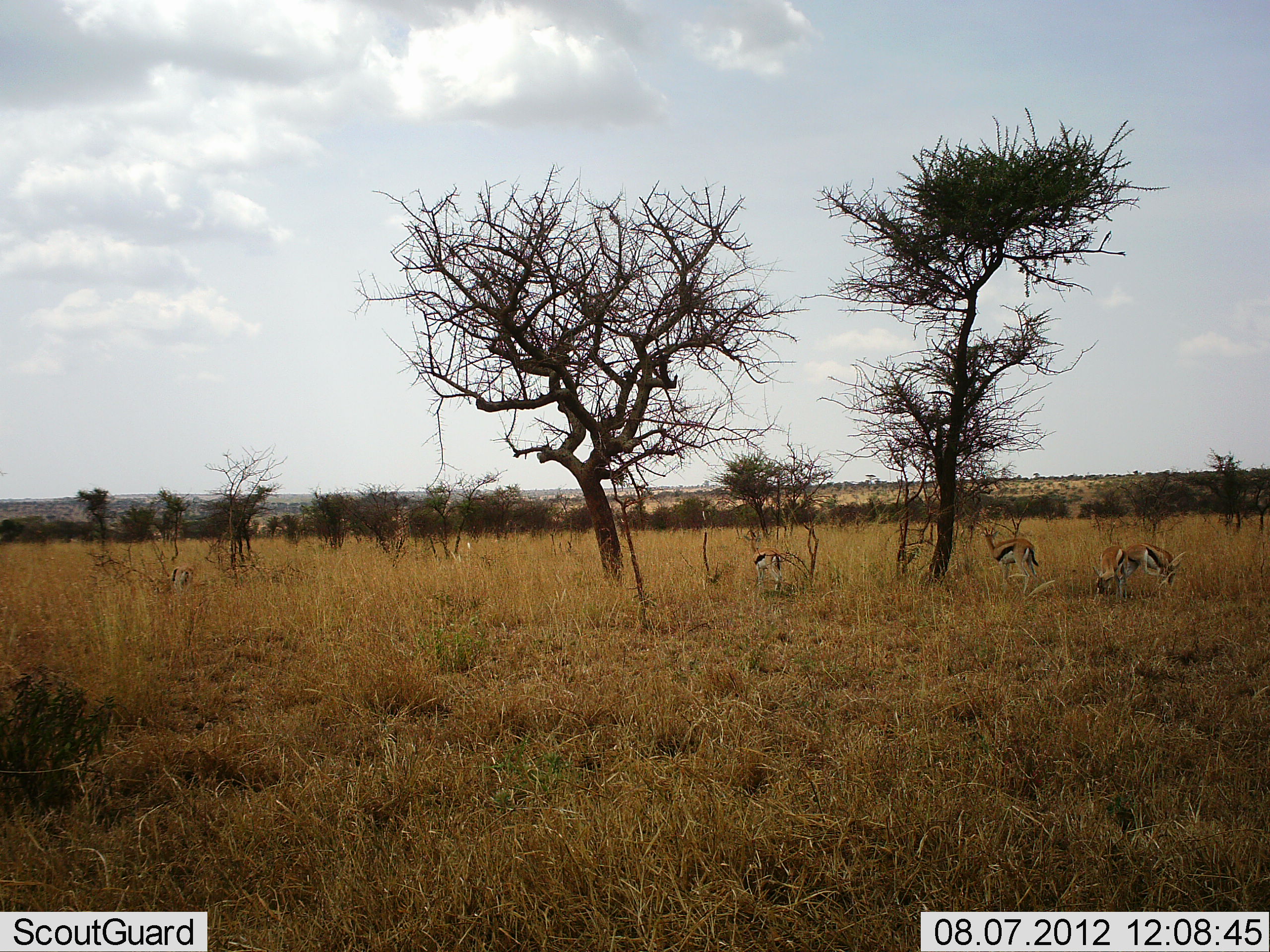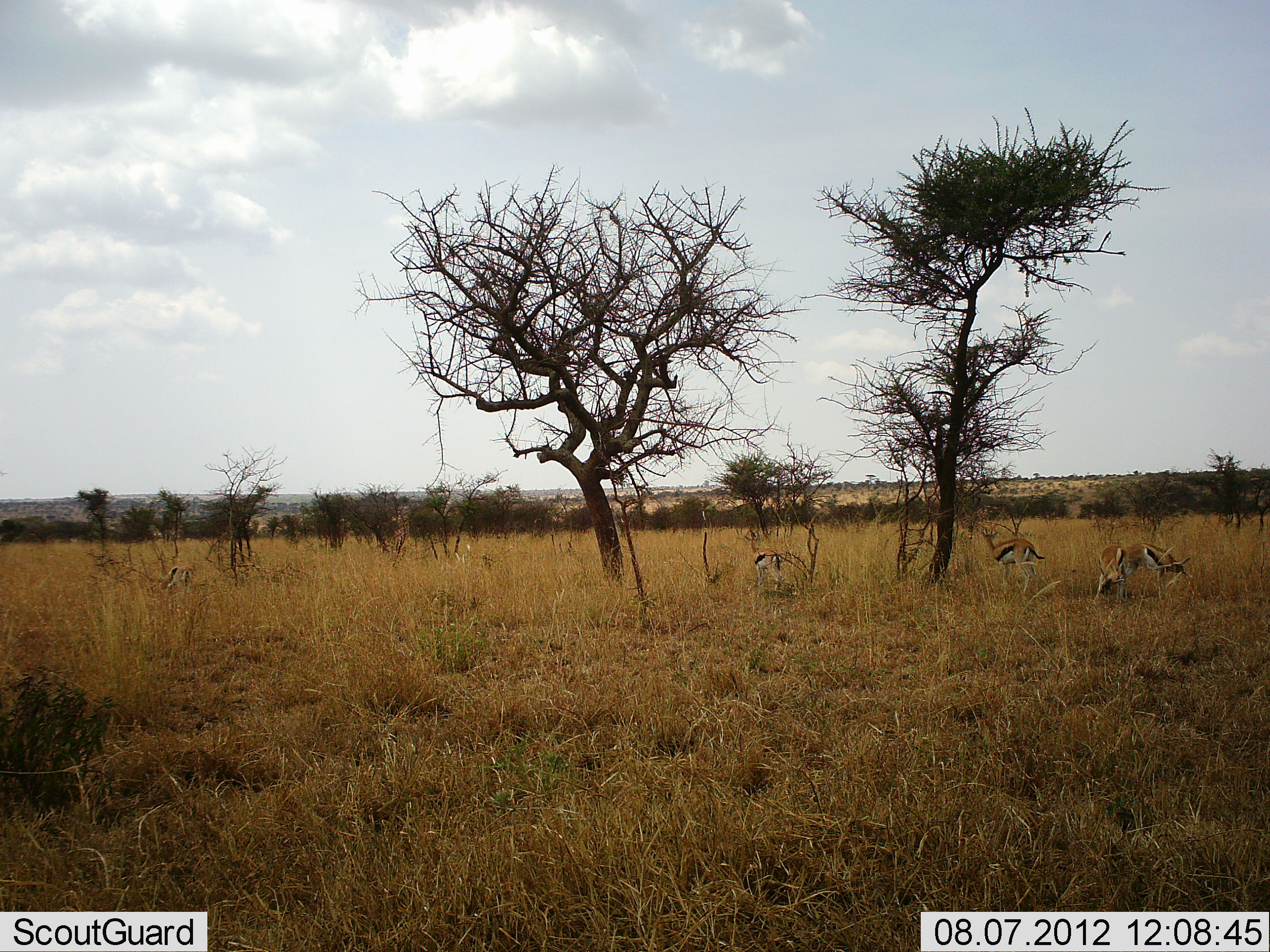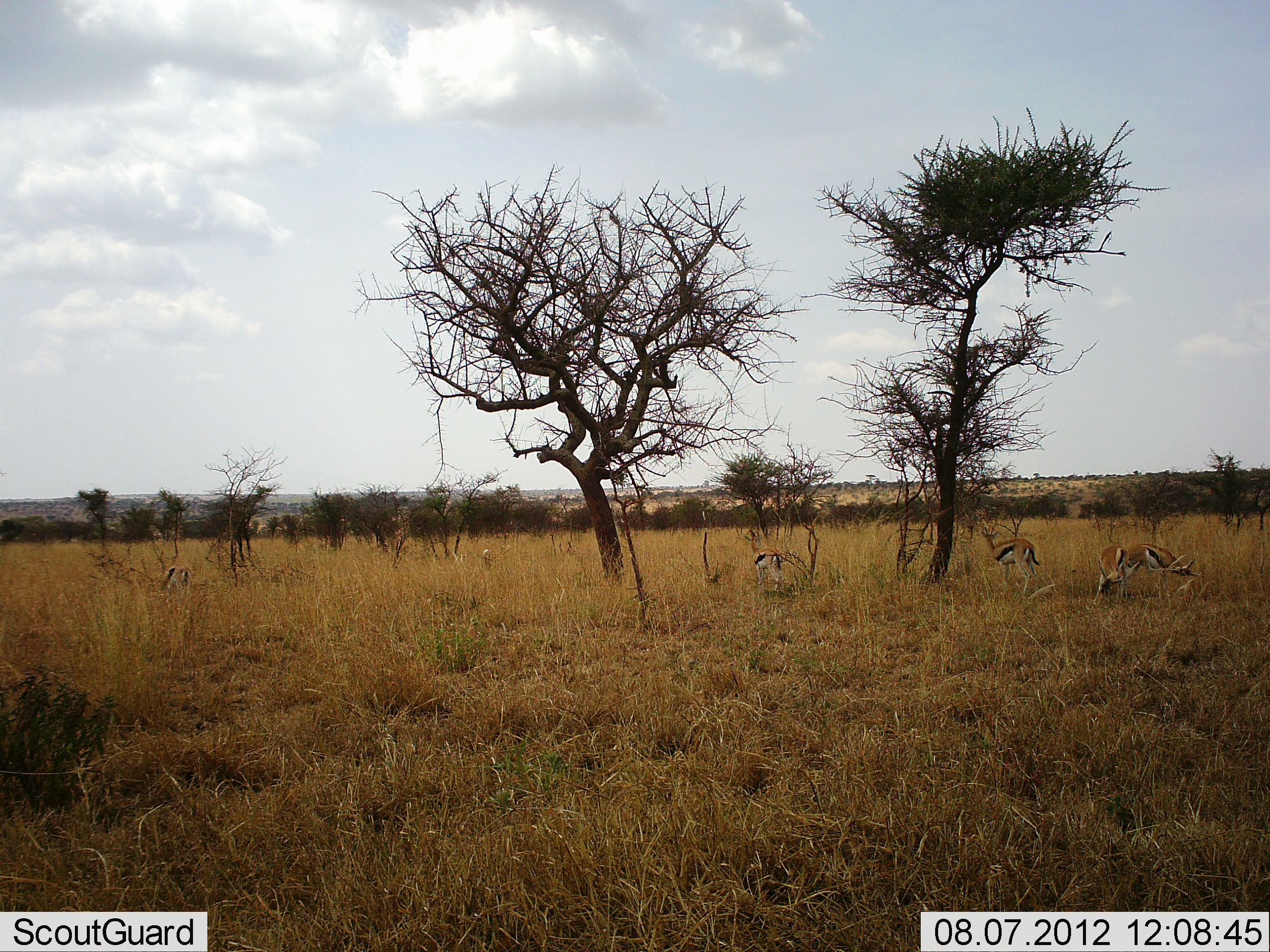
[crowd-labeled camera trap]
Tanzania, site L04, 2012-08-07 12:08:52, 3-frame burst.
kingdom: Animalia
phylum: Chordata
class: Mammalia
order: Artiodactyla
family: Bovidae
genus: Eudorcas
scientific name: Eudorcas thomsonii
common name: thomson's gazelle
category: gazellethomsons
Gazellethomsons (thomson's gazelle) (Eudorcas thomsonii), count 5. Behavior (volunteer vote fractions): standing 40%, resting 0%, moving 0%, interacting 0%. Young present (vote fraction): 0%. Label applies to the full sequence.